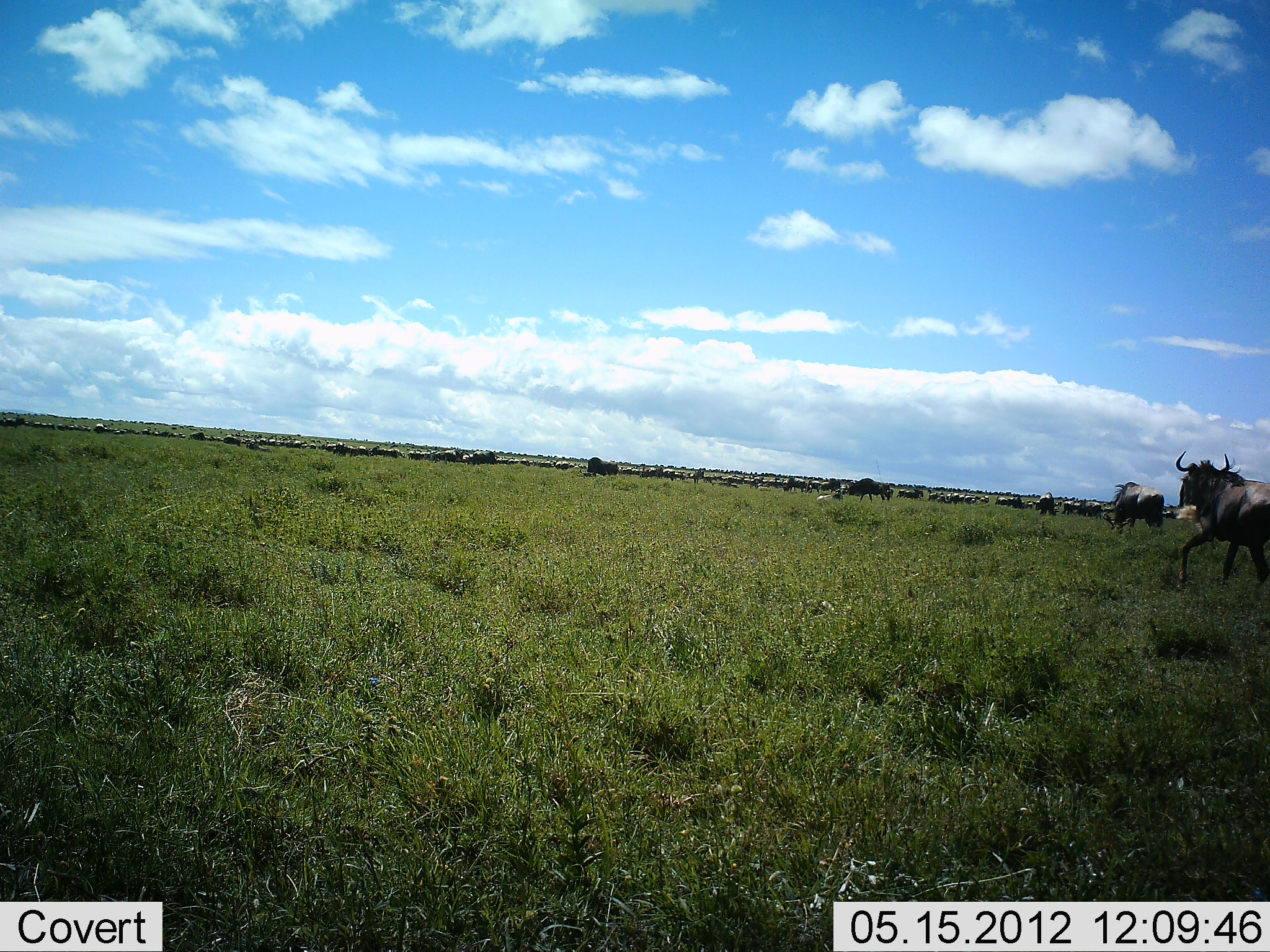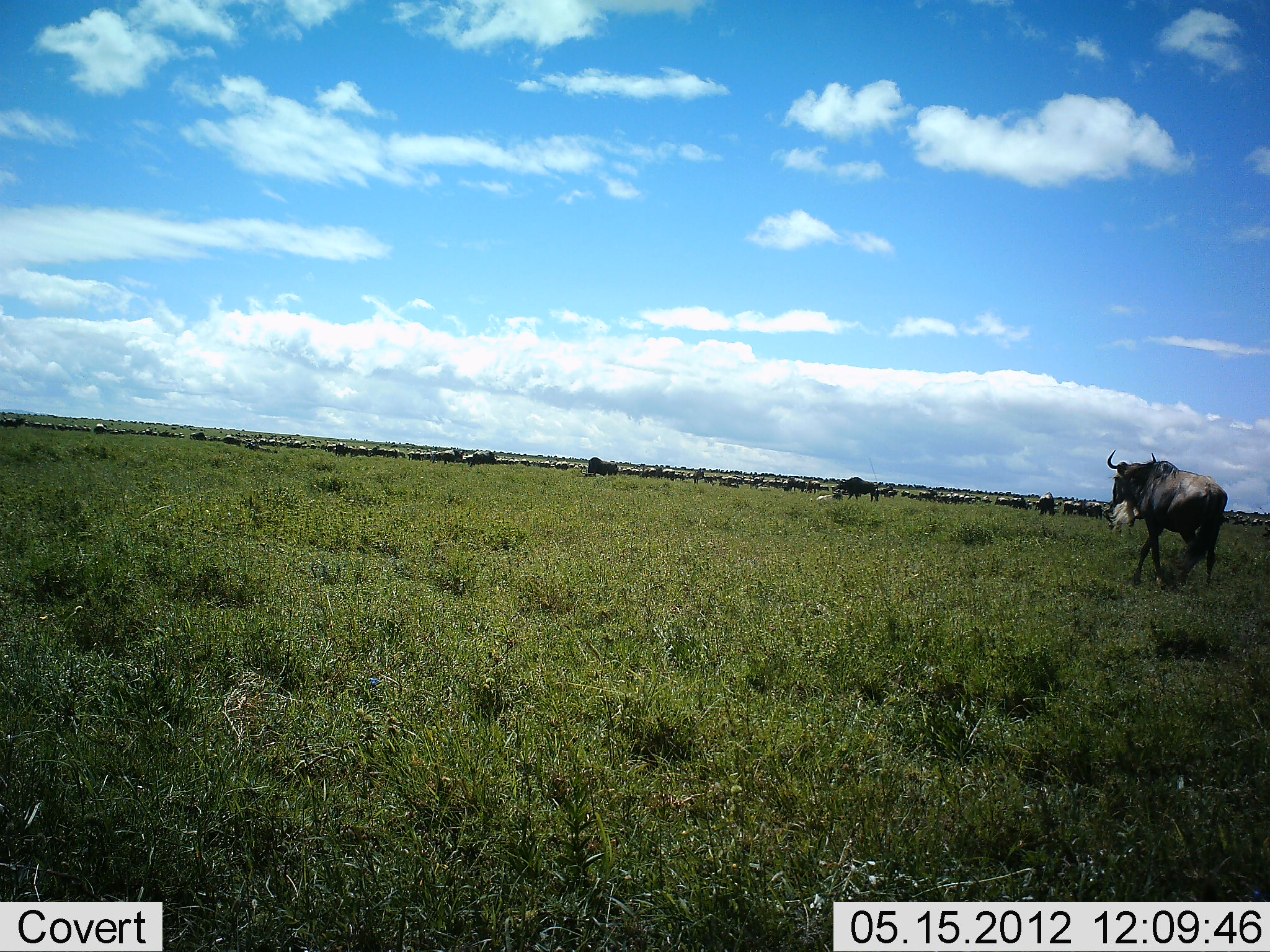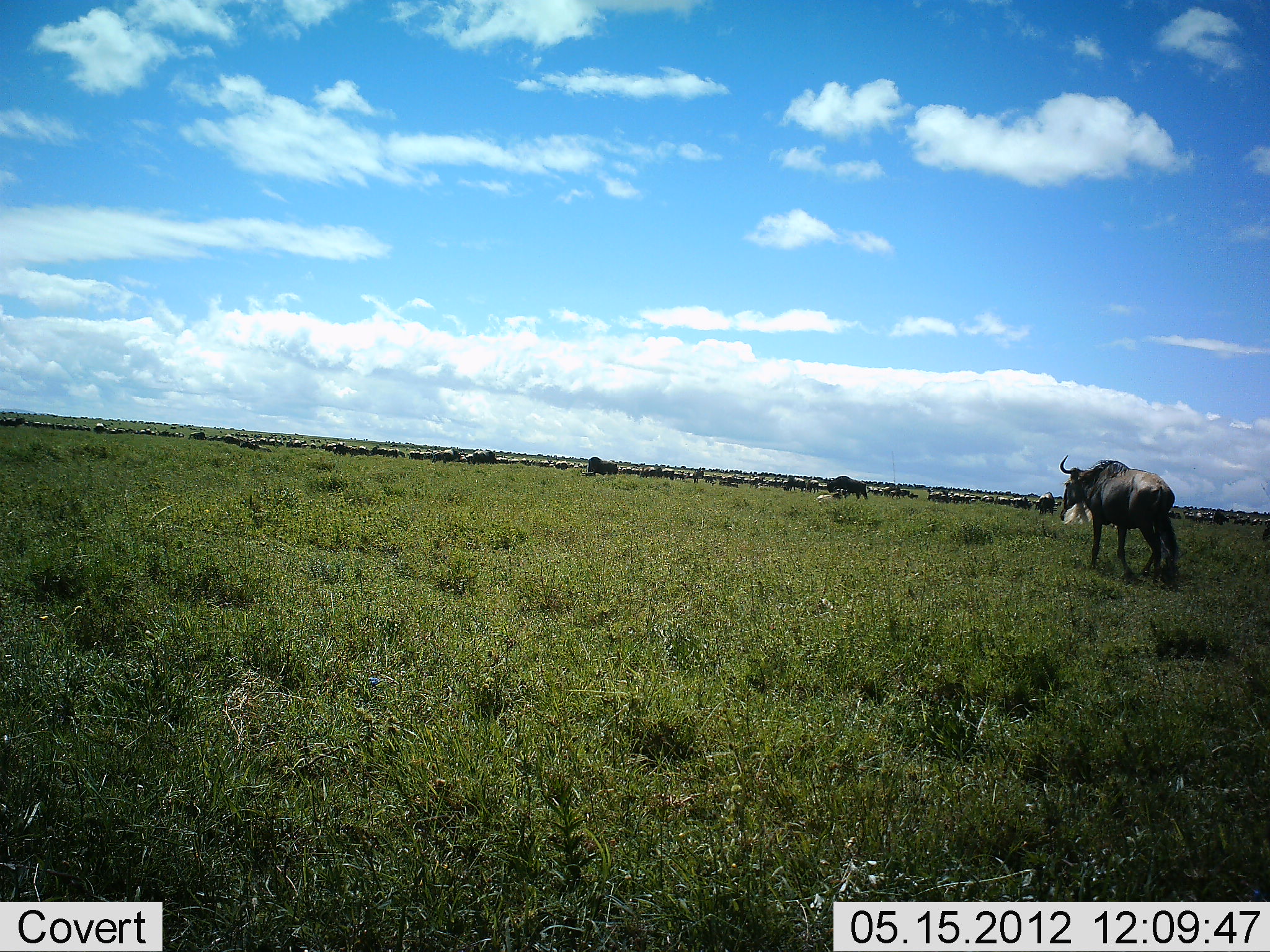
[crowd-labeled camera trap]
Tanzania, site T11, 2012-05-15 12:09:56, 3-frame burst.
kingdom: Animalia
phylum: Chordata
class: Mammalia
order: Artiodactyla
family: Bovidae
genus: Connochaetes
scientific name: Connochaetes taurinus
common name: blue wildebeest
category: wildebeest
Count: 11-50.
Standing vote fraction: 10%.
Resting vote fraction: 0%.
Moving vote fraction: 90%.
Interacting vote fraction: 0%.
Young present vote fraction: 10%.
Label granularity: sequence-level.